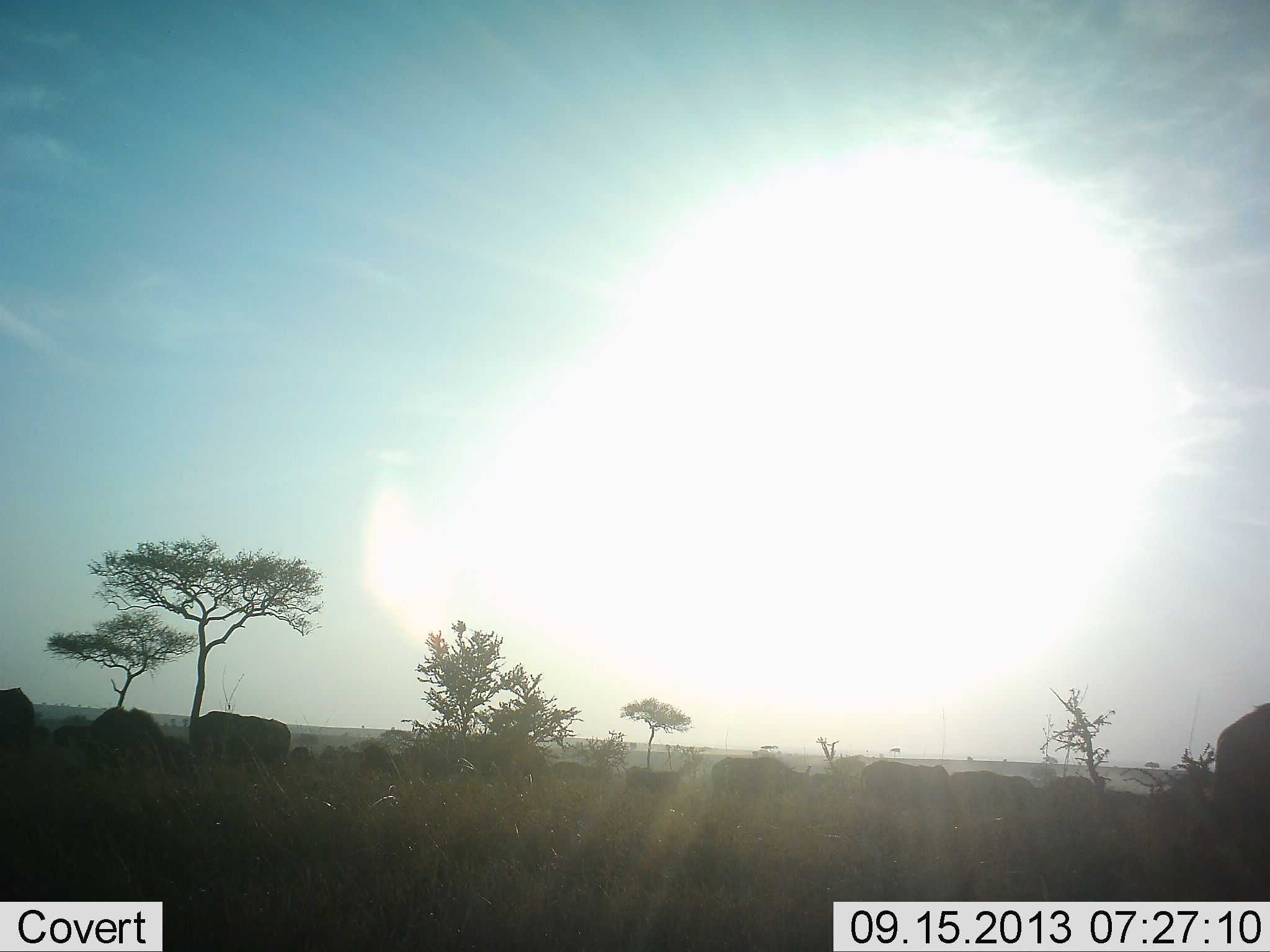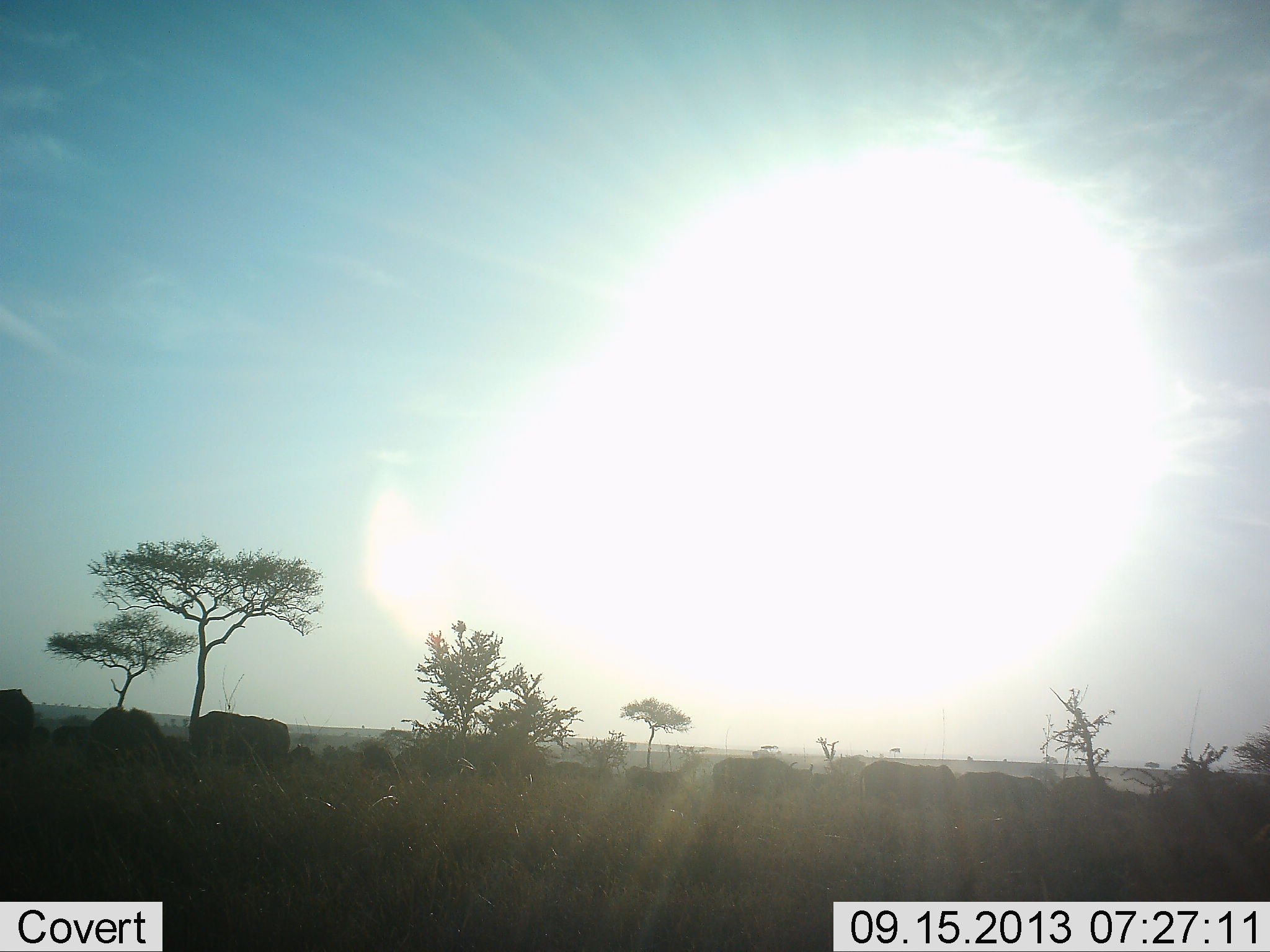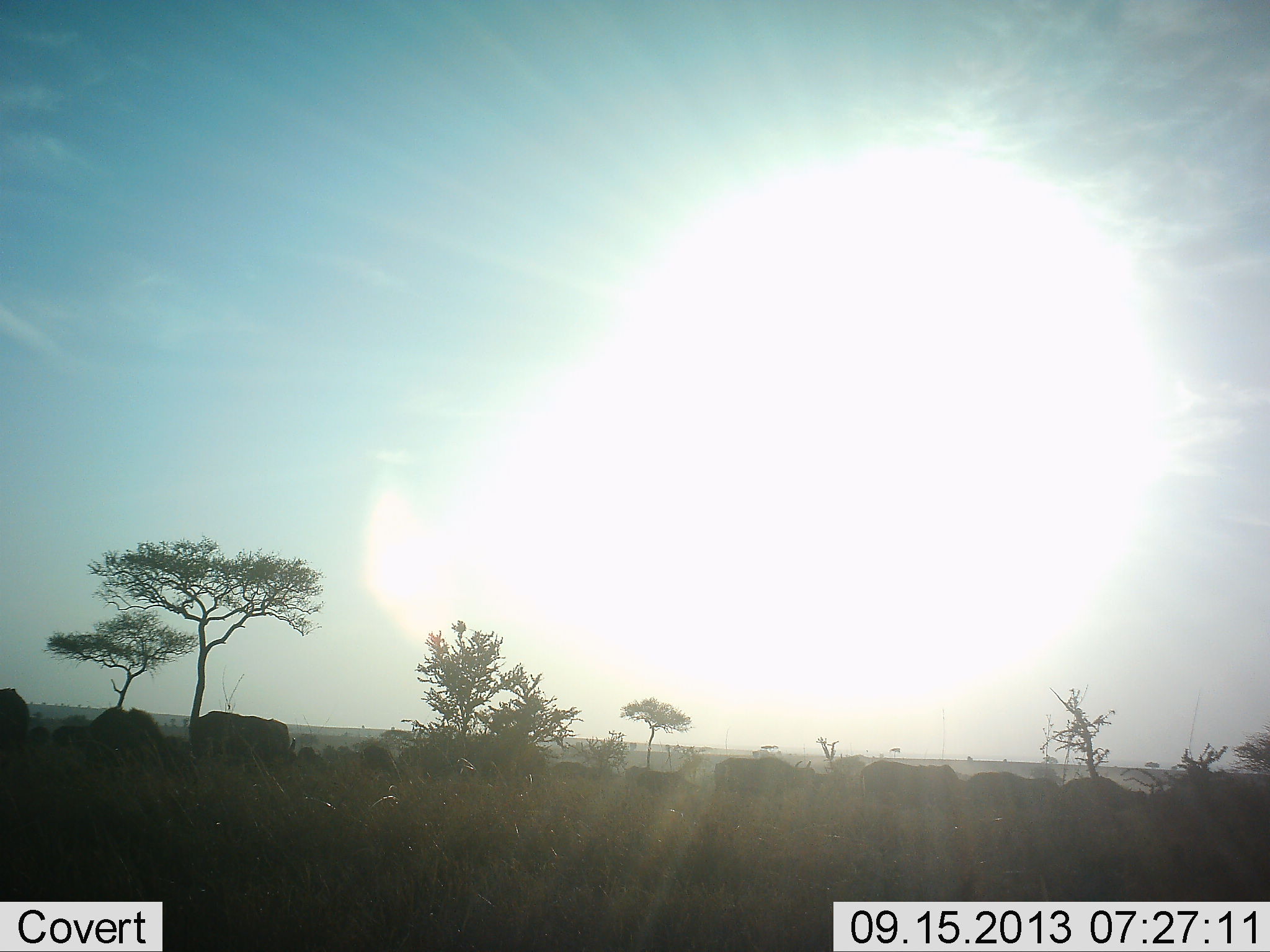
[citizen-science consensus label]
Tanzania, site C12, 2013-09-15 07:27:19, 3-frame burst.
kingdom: Animalia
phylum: Chordata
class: Mammalia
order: Artiodactyla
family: Bovidae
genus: Syncerus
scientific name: Syncerus caffer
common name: cape buffalo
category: buffalo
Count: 11-50.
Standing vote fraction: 67%.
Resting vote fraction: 0%.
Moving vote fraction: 67%.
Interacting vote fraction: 0%.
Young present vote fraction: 0%.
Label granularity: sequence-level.